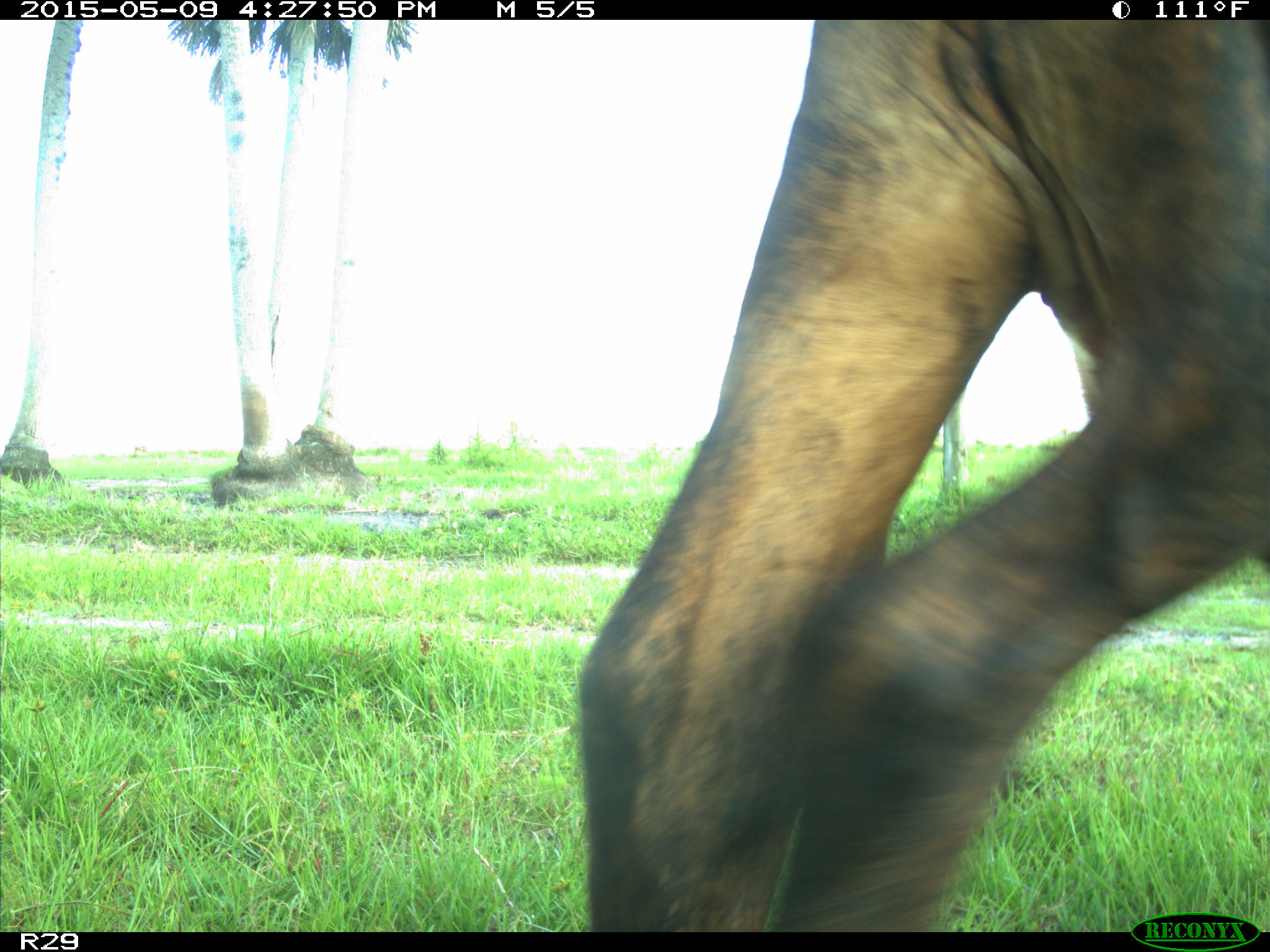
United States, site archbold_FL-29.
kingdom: Animalia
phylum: Chordata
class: Mammalia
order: Artiodactyla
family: Bovidae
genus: Bos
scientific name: Bos taurus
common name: domestic cow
Bos taurus (domestic cow).